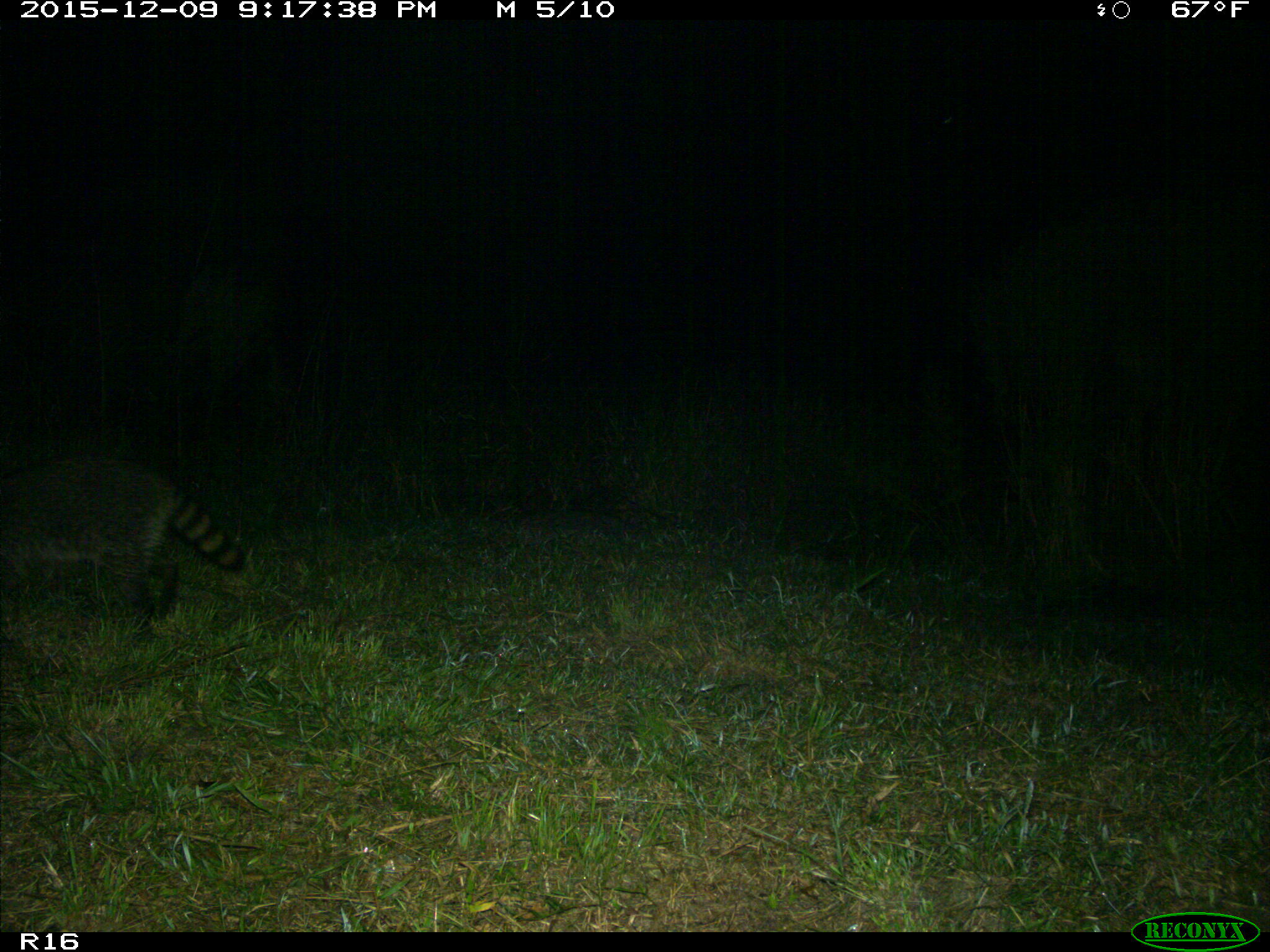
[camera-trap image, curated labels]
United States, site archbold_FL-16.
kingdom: Animalia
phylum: Chordata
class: Mammalia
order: Carnivora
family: Procyonidae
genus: Procyon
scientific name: Procyon lotor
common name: common raccoon